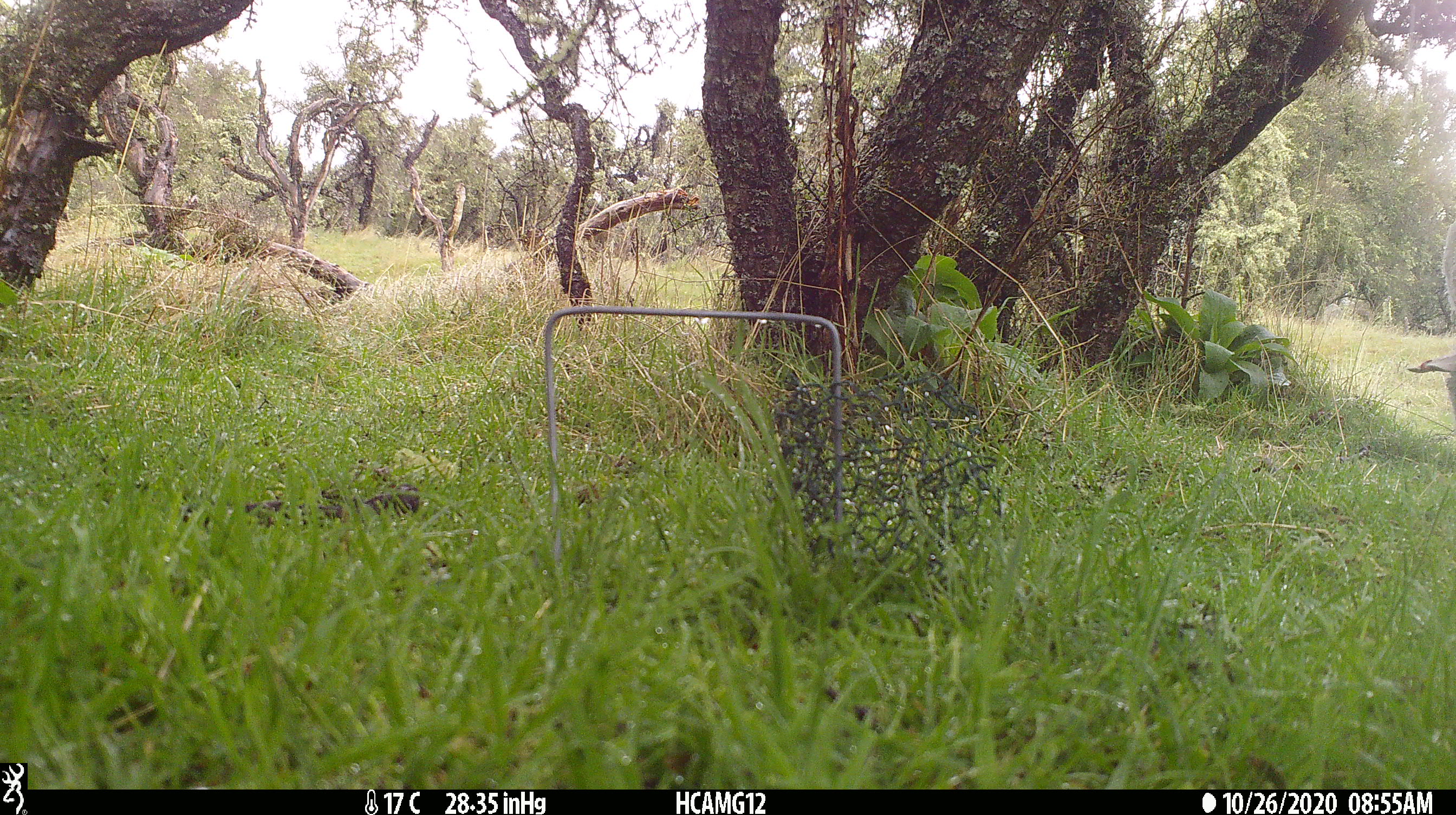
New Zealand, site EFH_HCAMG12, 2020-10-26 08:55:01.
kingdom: Animalia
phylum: Chordata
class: Mammalia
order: Artiodactyla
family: Bovidae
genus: Ovis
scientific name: Ovis aries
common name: domestic sheep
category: sheep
Sheep (domestic sheep) (Ovis aries).